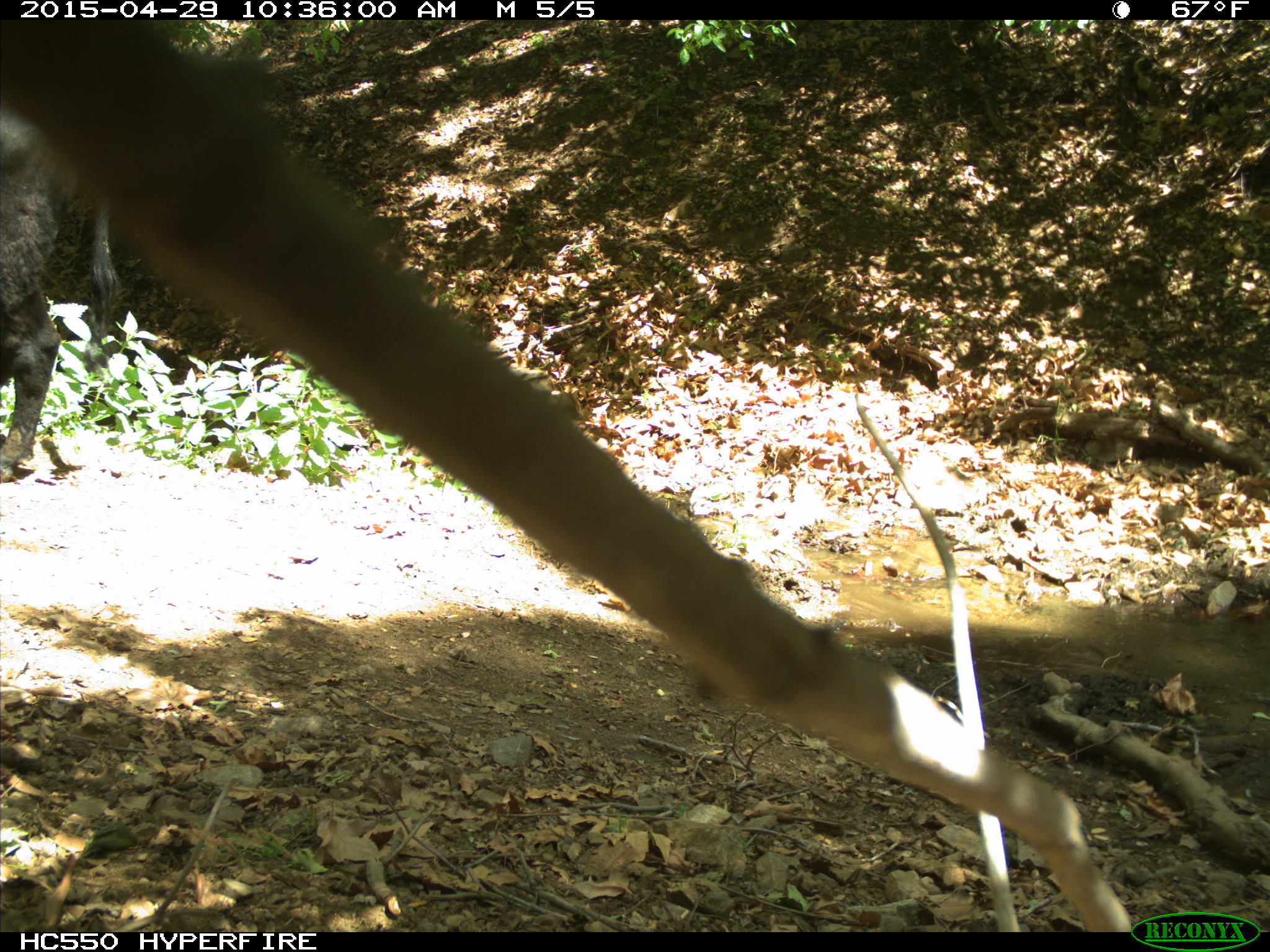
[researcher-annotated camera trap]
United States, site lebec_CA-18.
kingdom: Animalia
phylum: Chordata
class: Mammalia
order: Artiodactyla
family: Bovidae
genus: Bos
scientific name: Bos taurus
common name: domestic cow